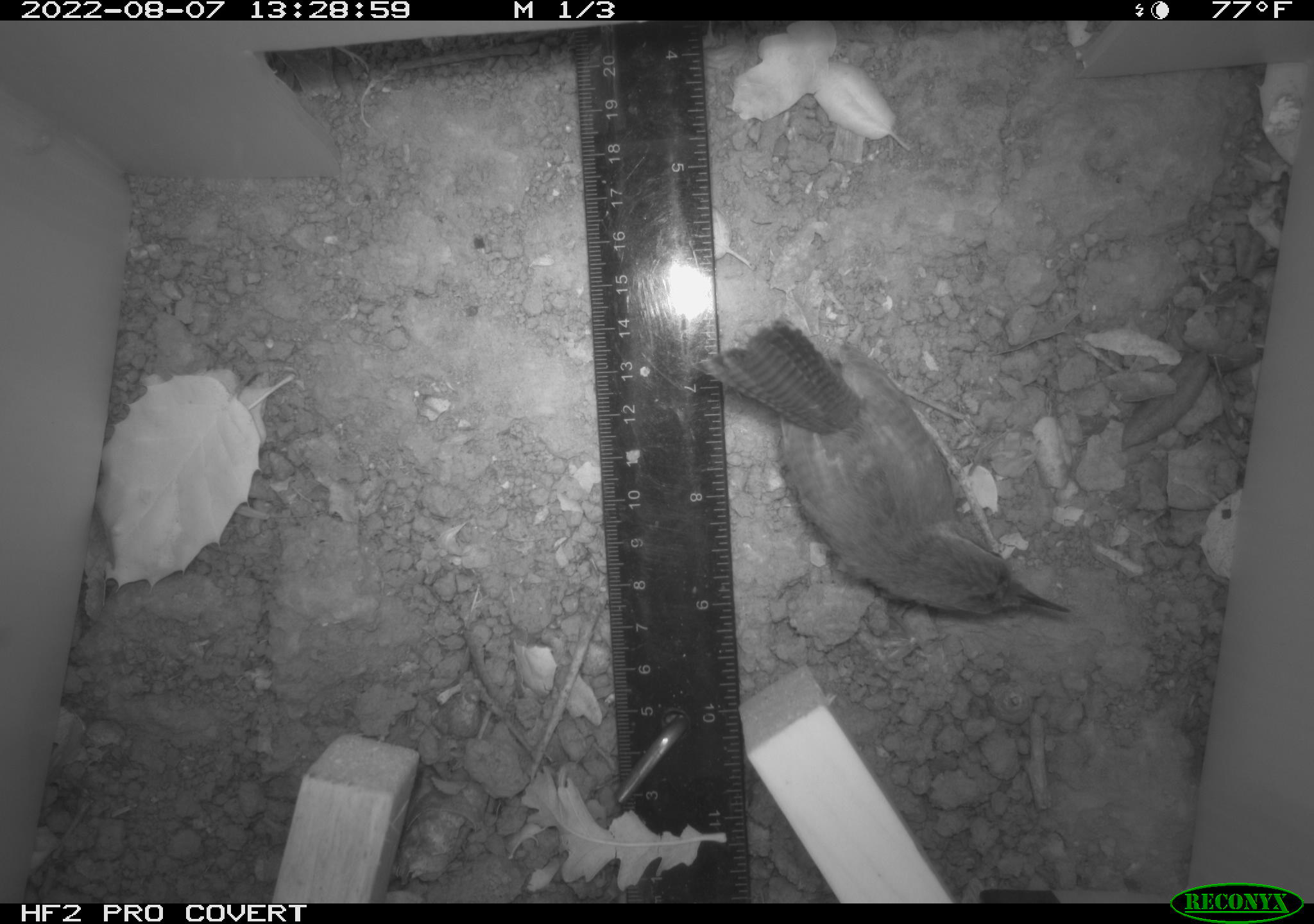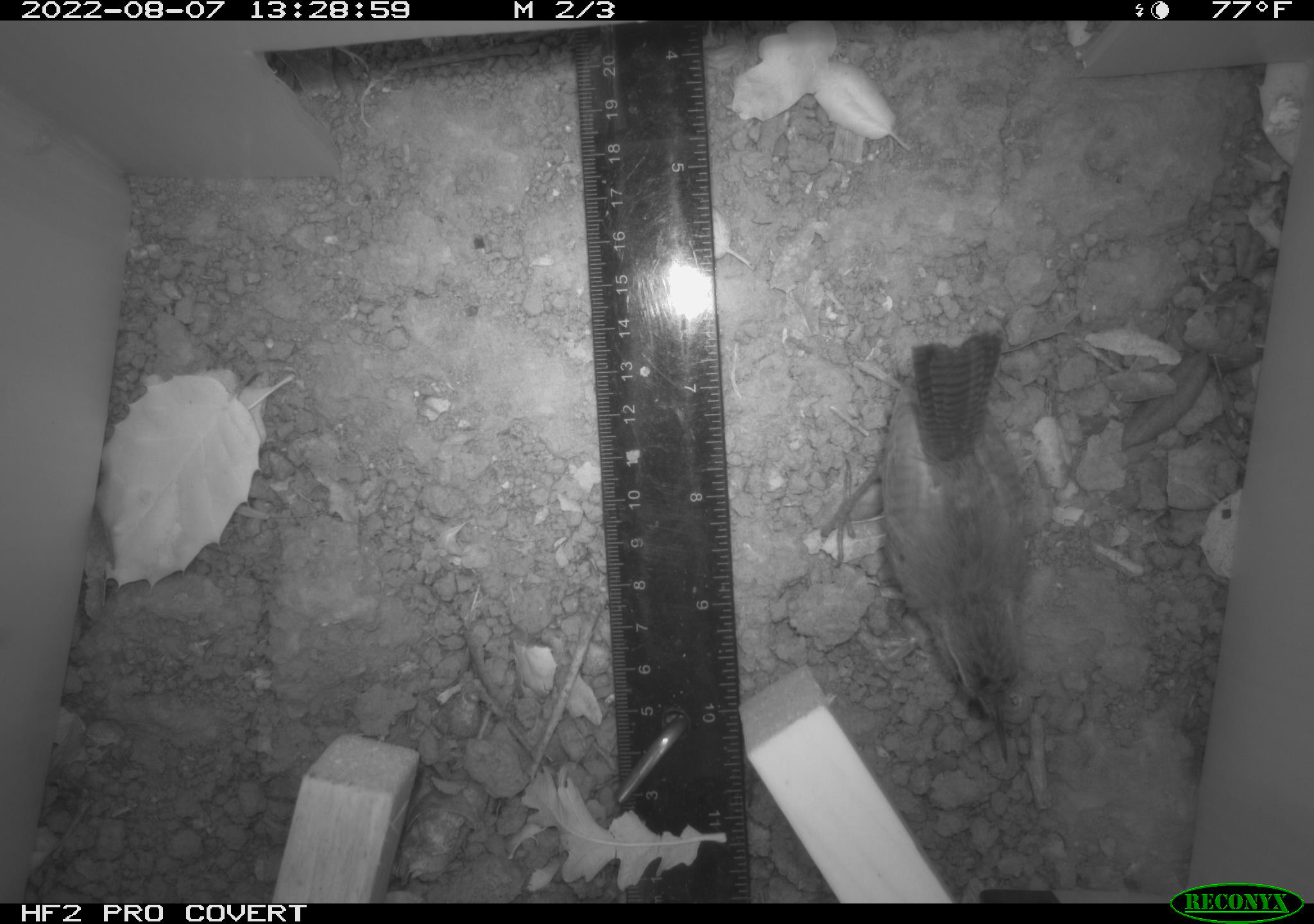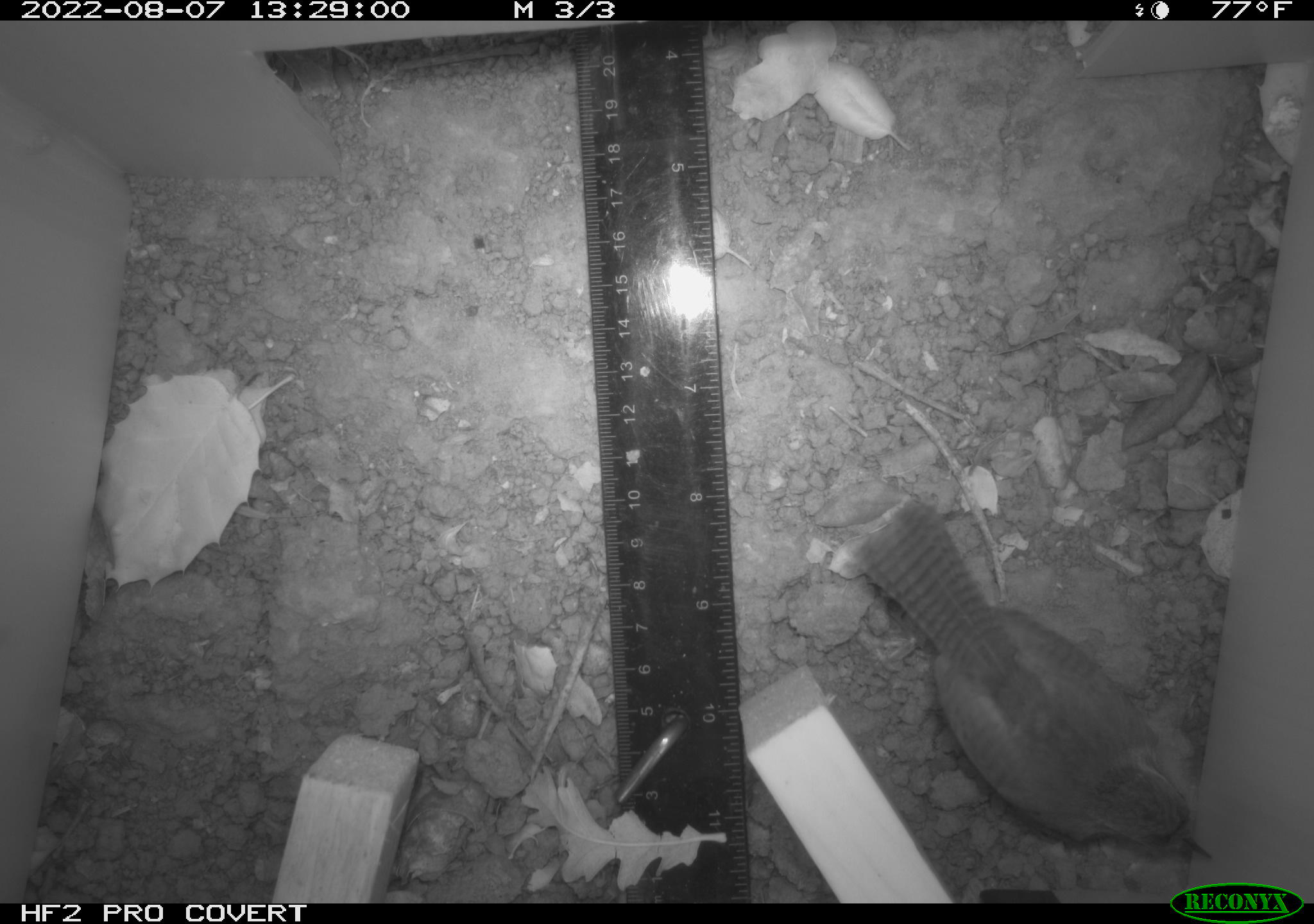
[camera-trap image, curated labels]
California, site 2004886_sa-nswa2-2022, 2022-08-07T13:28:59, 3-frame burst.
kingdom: Animalia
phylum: Chordata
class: Aves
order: Passeriformes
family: Troglodytidae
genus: Thryomanes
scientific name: Thryomanes bewickii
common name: bewick's wren